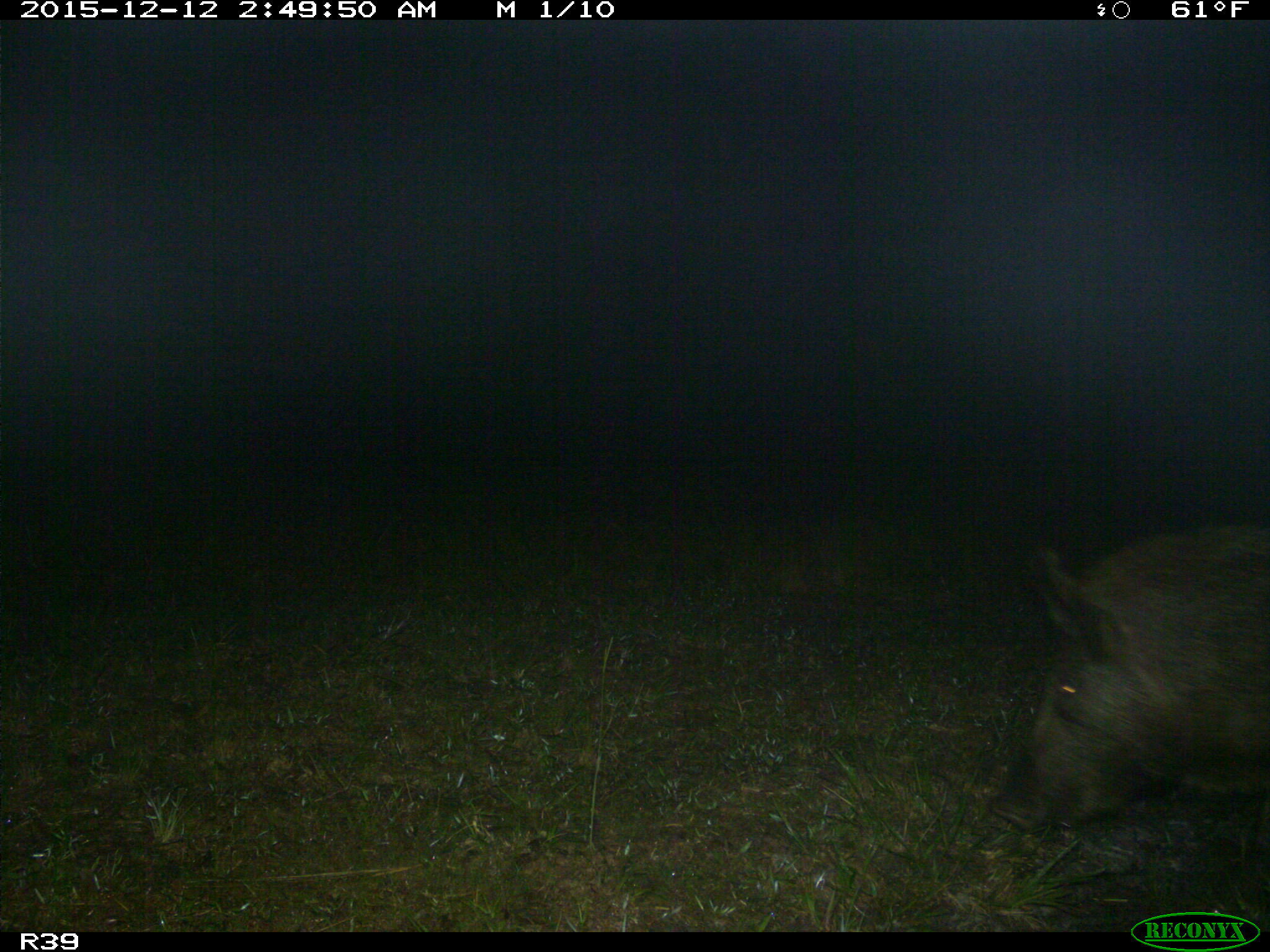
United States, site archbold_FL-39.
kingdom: Animalia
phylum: Chordata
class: Mammalia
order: Artiodactyla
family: Suidae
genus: Sus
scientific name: Sus scrofa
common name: wild boar